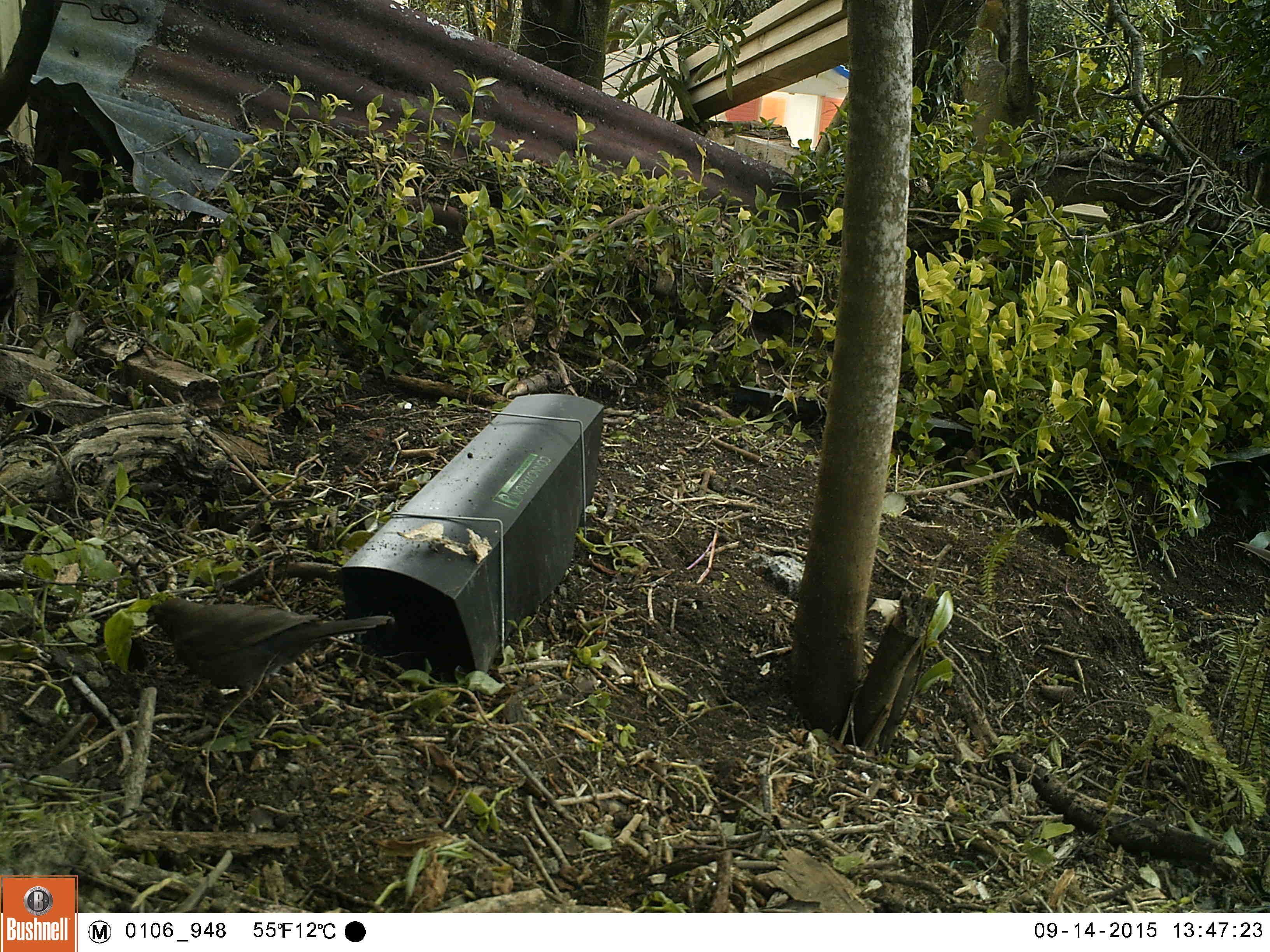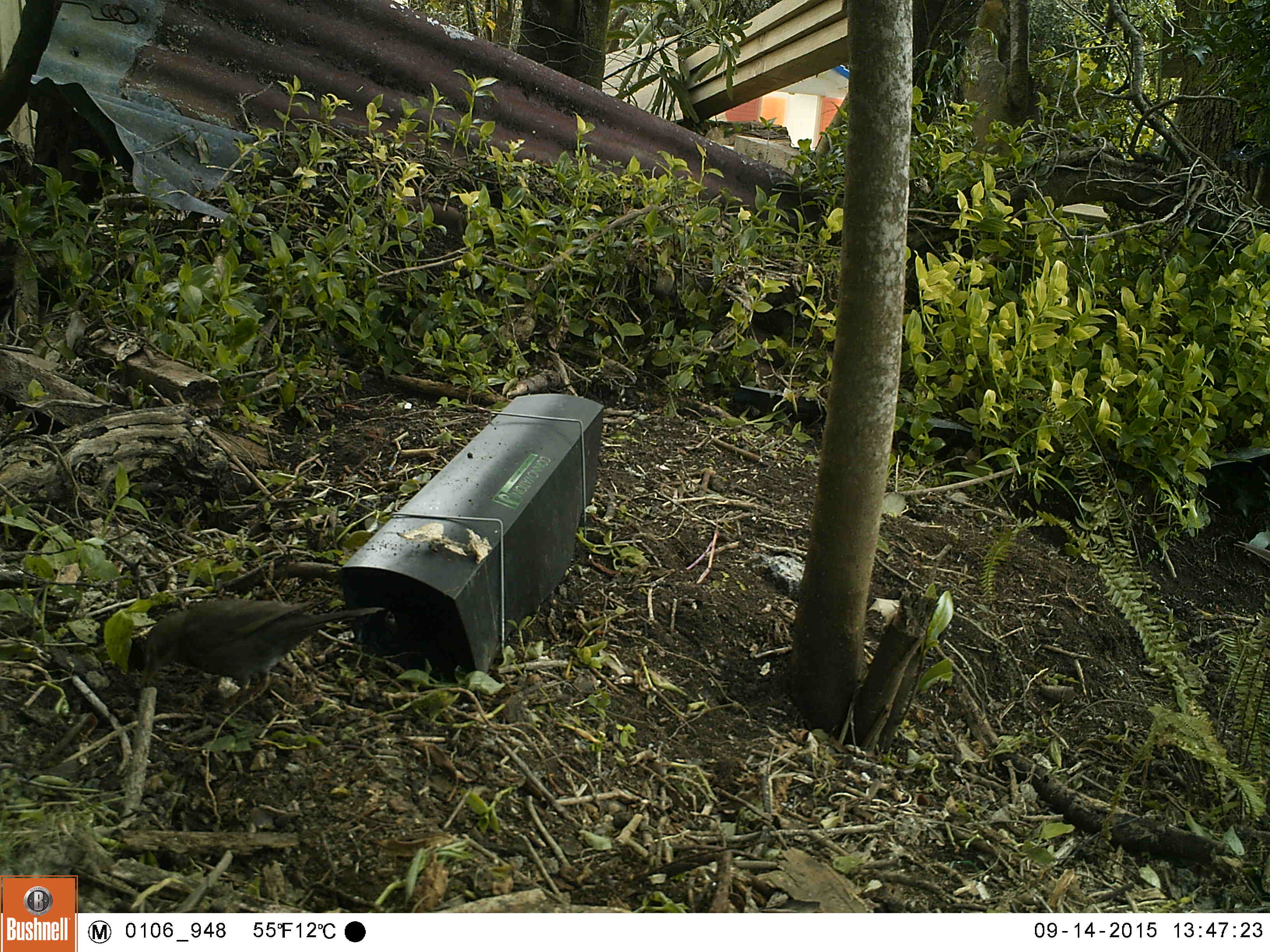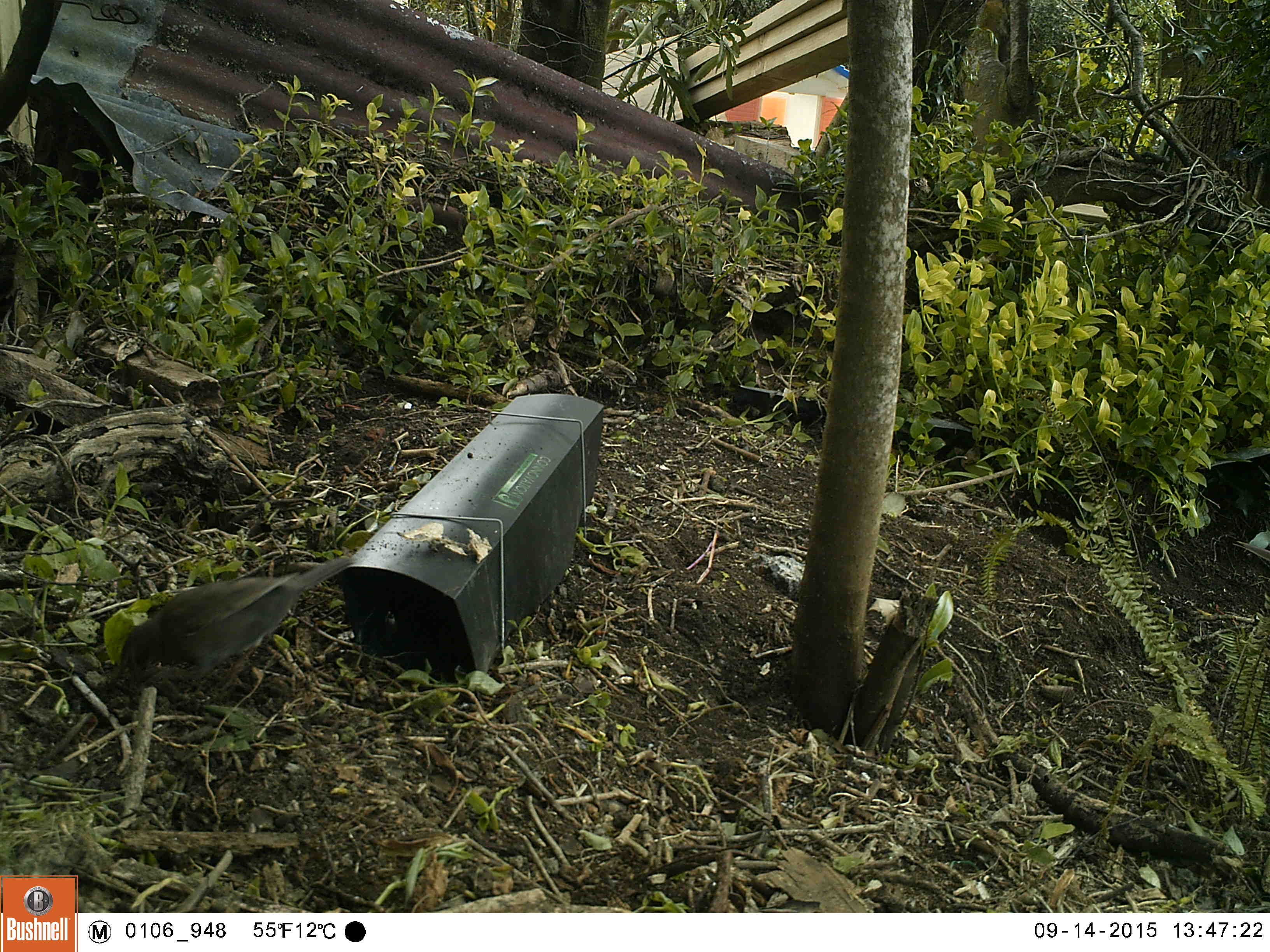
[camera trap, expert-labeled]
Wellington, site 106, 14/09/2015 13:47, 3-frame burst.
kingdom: Animalia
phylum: Chordata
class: Aves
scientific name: Aves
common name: bird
Bird (Aves).